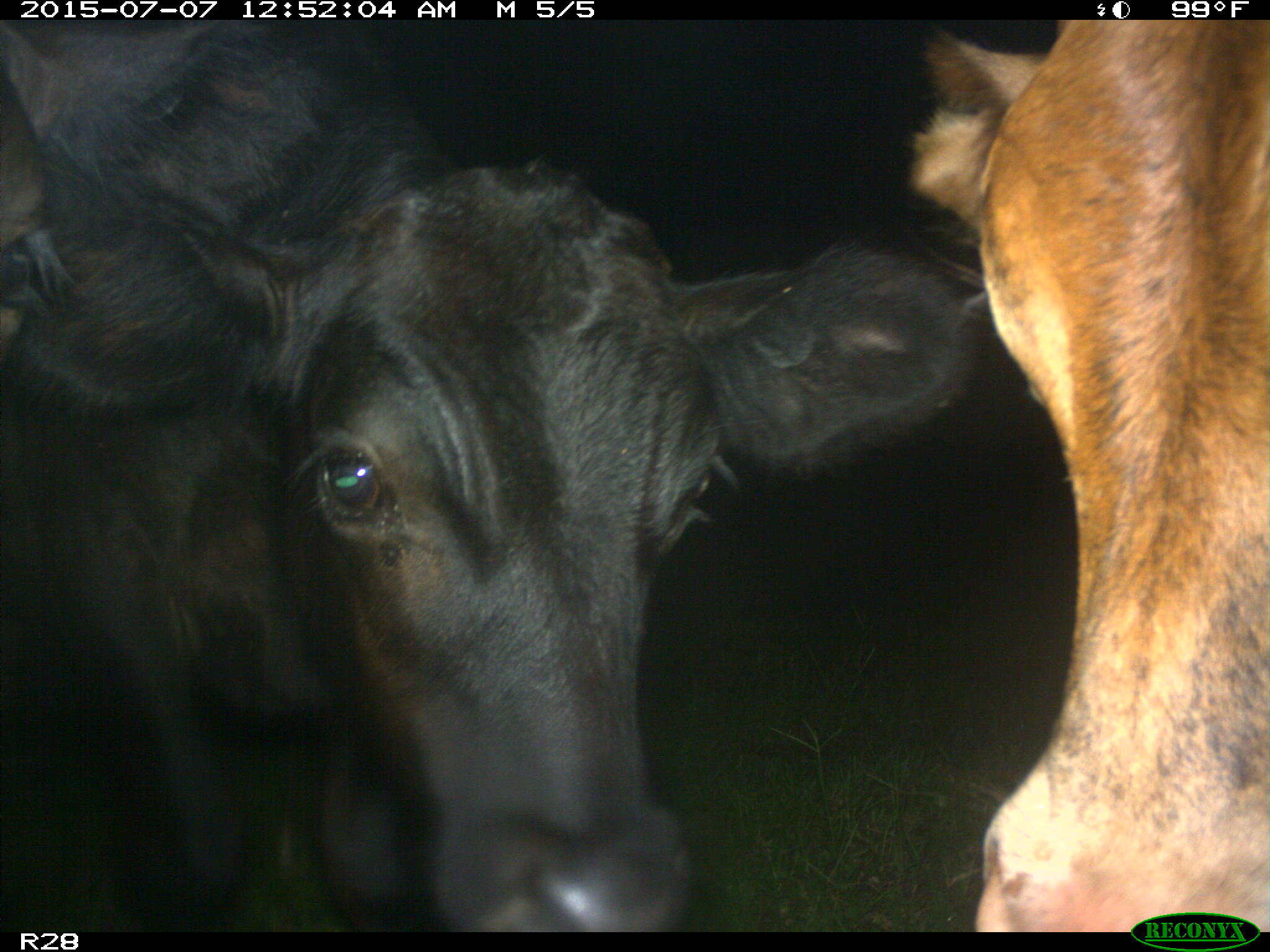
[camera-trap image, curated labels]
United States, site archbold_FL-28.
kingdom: Animalia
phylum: Chordata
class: Mammalia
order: Artiodactyla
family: Bovidae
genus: Bos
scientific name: Bos taurus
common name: domestic cow